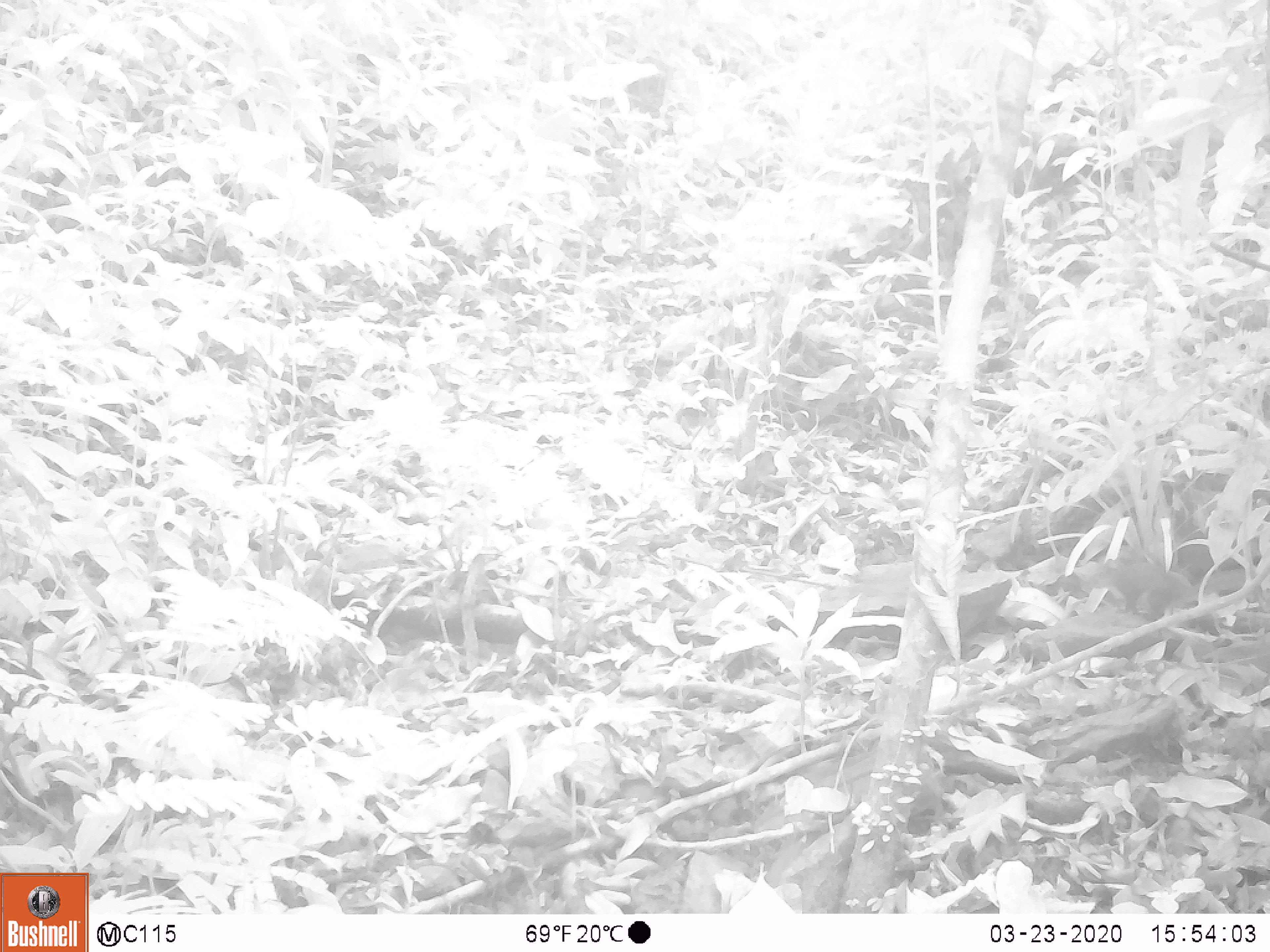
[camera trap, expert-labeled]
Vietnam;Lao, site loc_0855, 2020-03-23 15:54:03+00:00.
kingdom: Animalia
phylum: Chordata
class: Mammalia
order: Rodentia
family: Sciuridae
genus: Dremomys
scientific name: Dremomys rufigenis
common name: red-cheeked squirrel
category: red cheeked squirrel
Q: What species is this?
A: Red cheeked squirrel (red-cheeked squirrel) (Dremomys rufigenis).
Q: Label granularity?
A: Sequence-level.